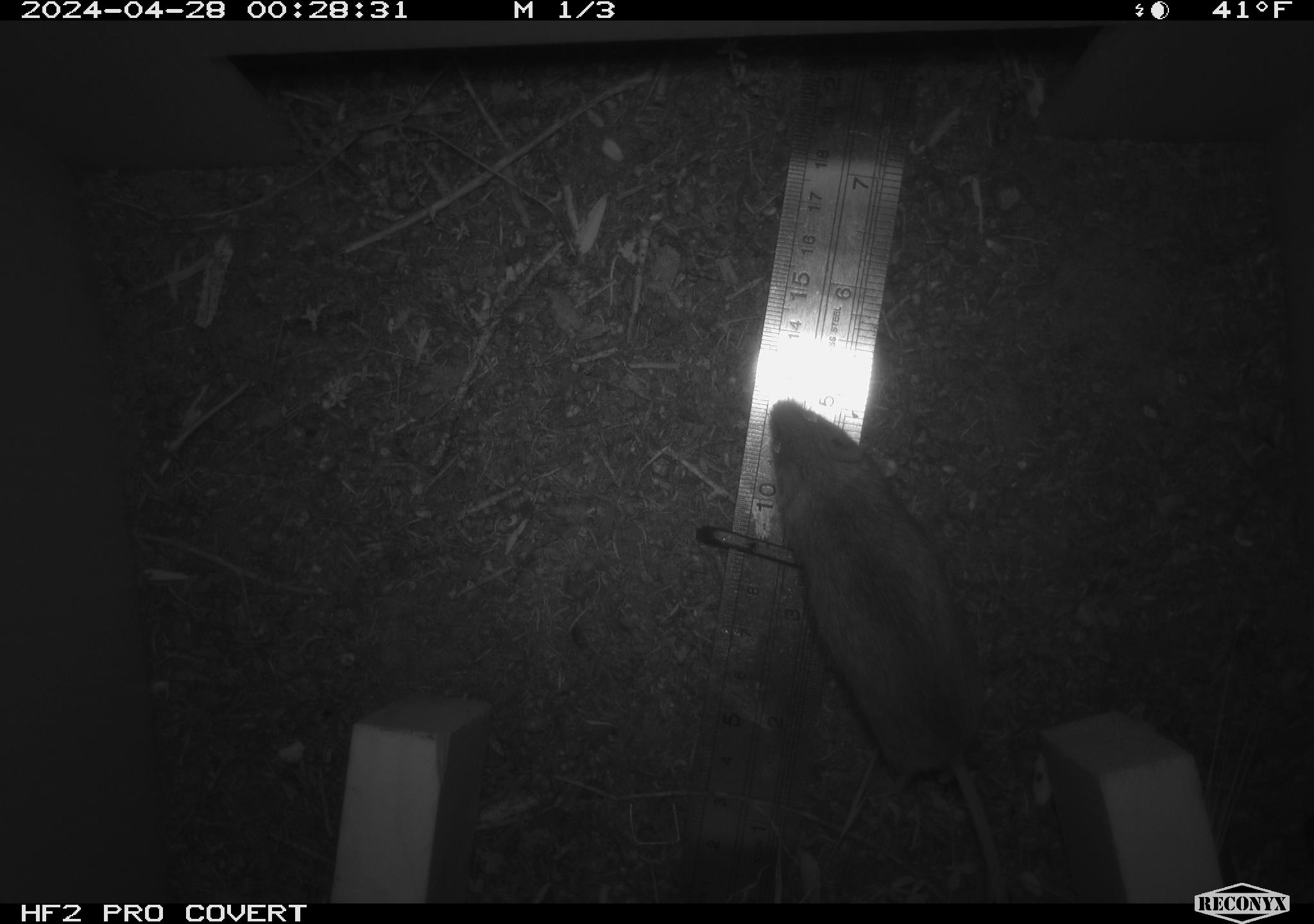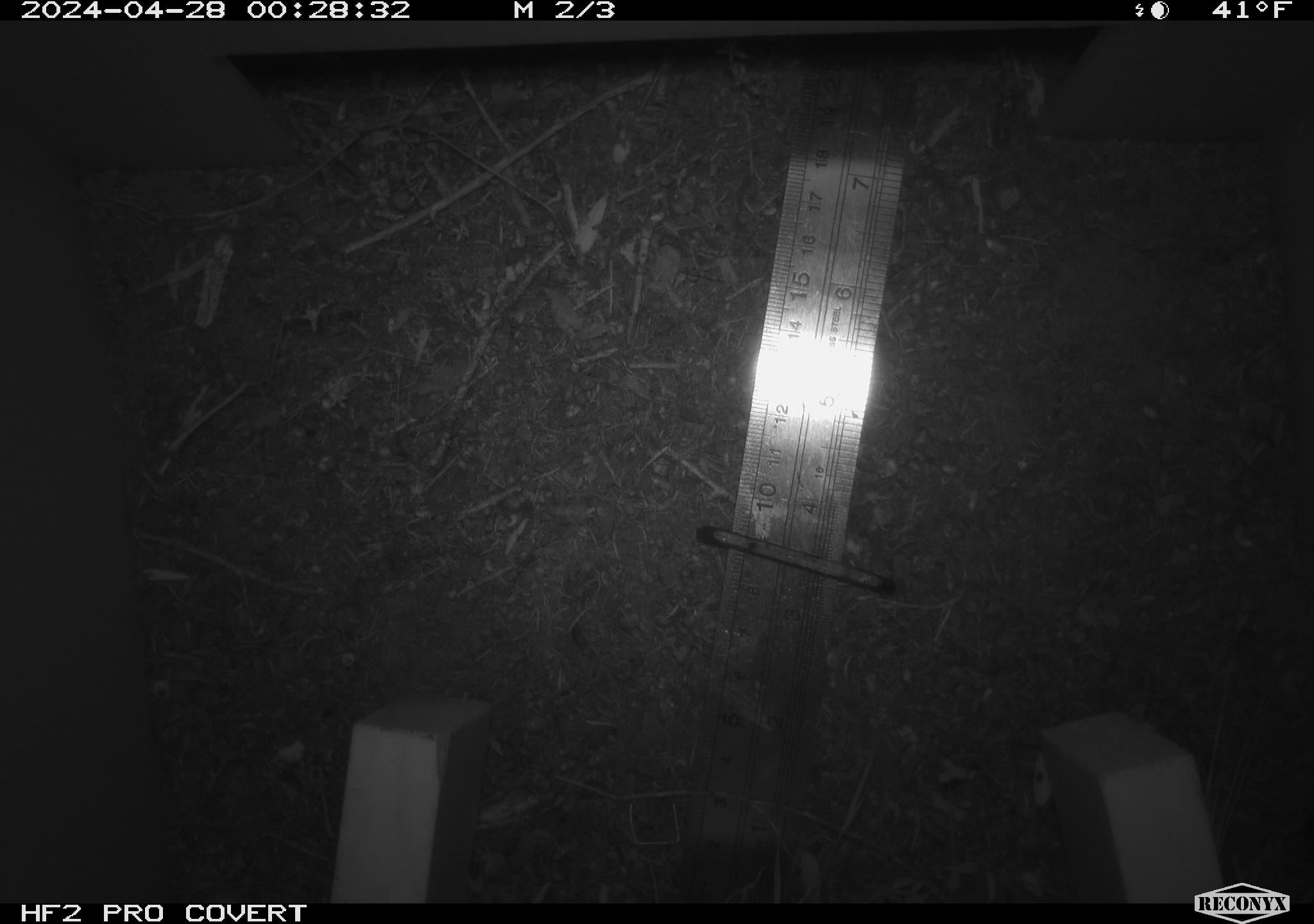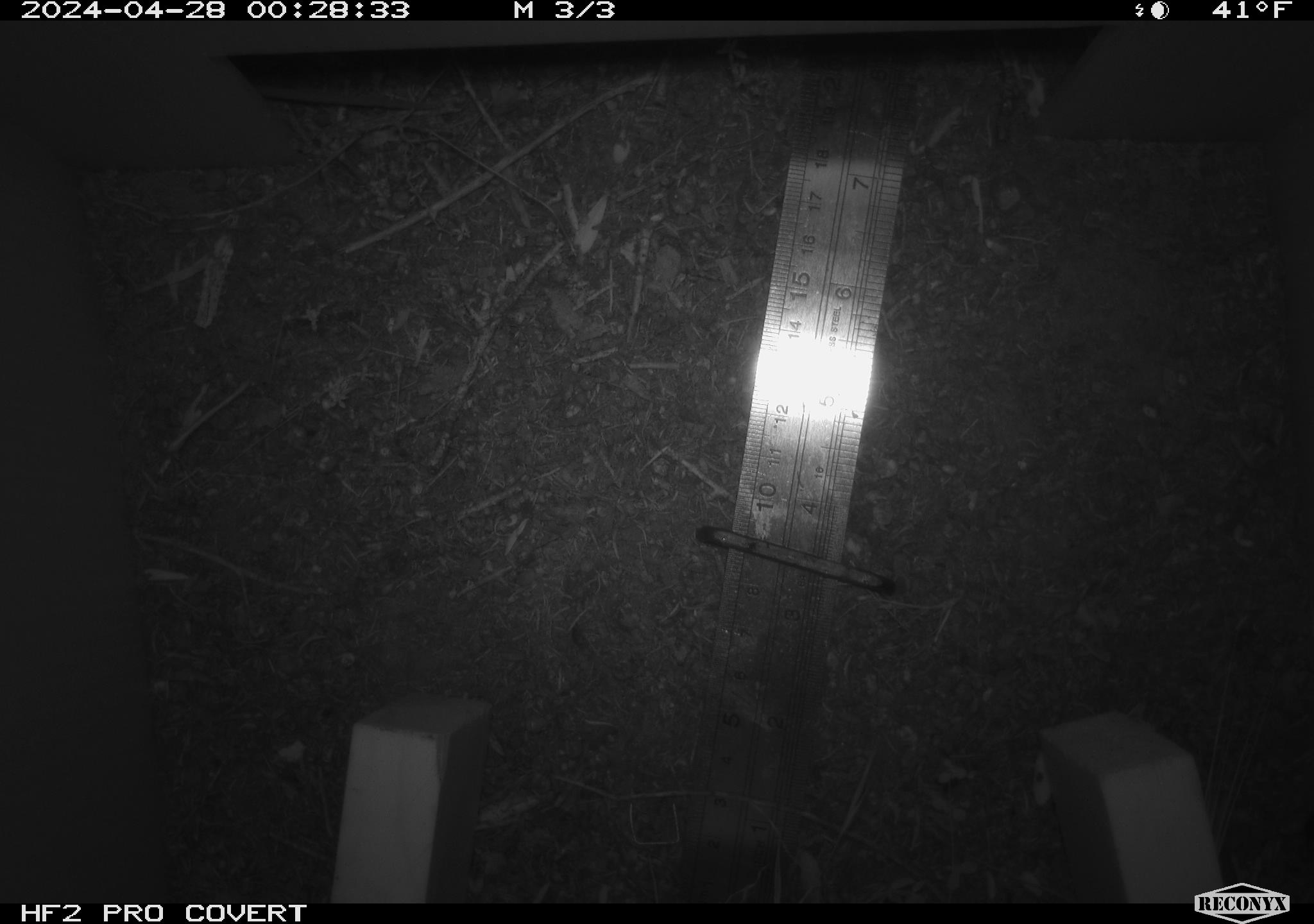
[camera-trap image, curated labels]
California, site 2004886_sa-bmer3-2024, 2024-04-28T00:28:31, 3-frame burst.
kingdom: Animalia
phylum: Chordata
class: Mammalia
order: Rodentia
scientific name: Rodentia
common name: mouse species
Mouse species (Rodentia).